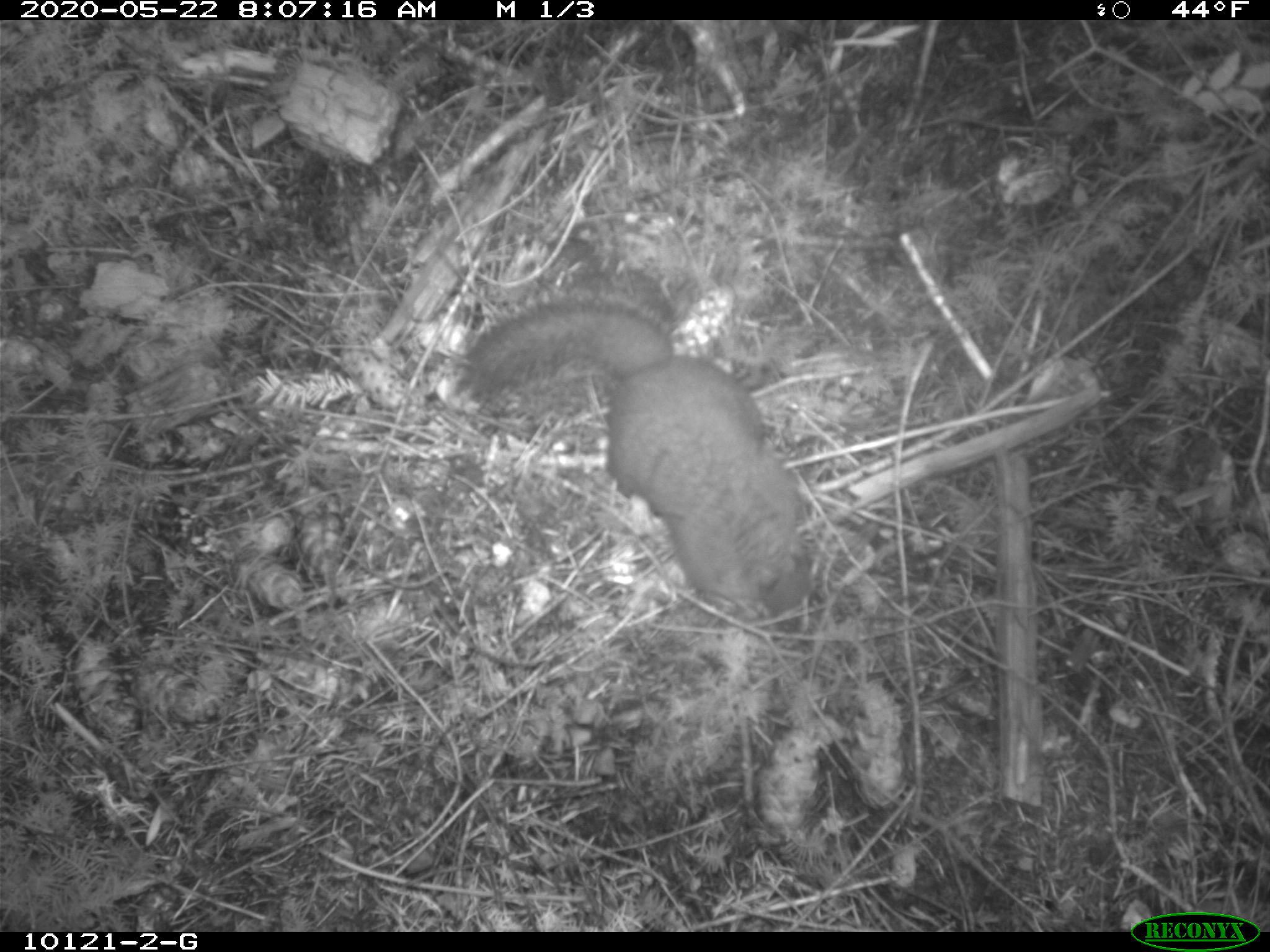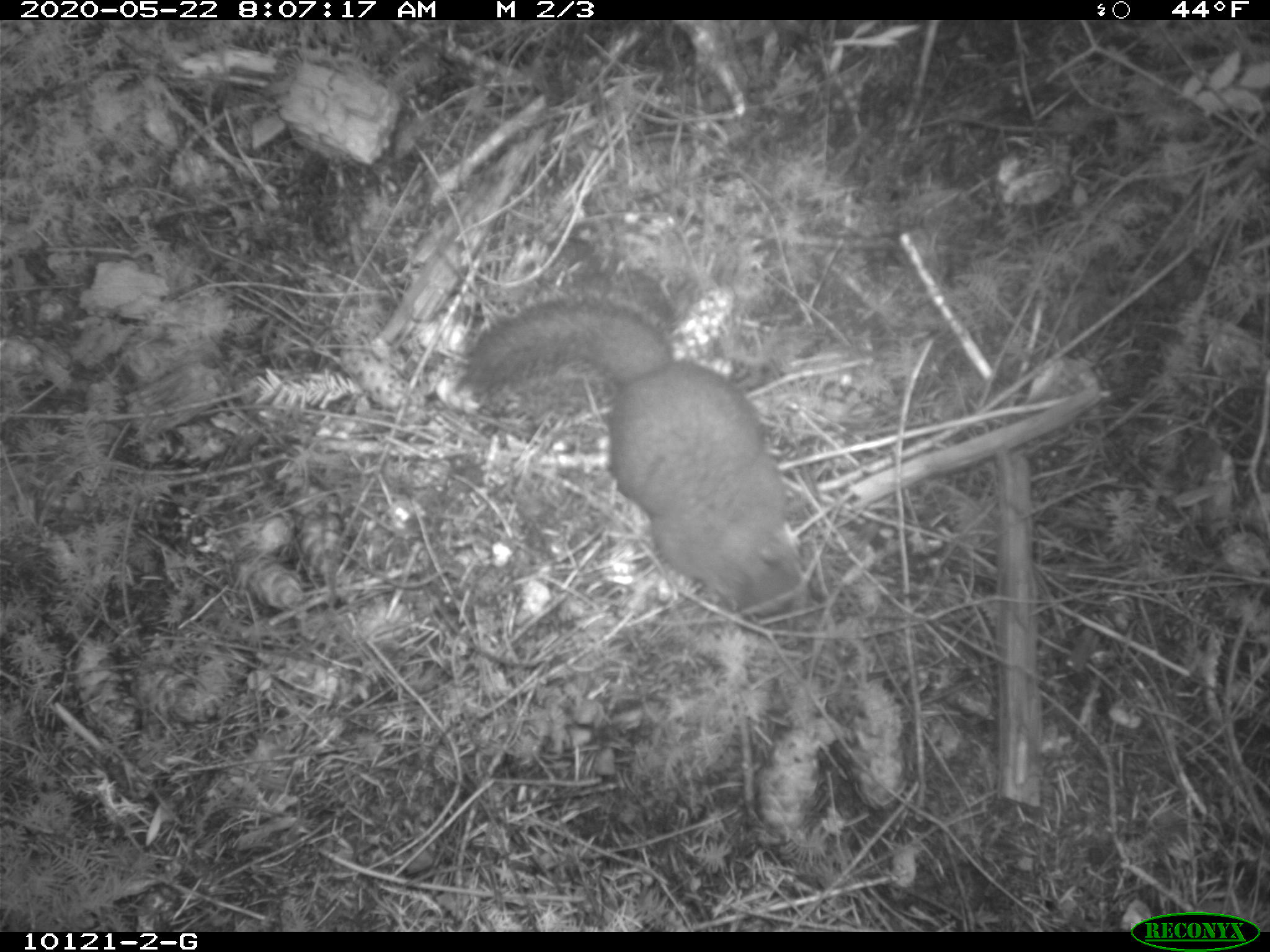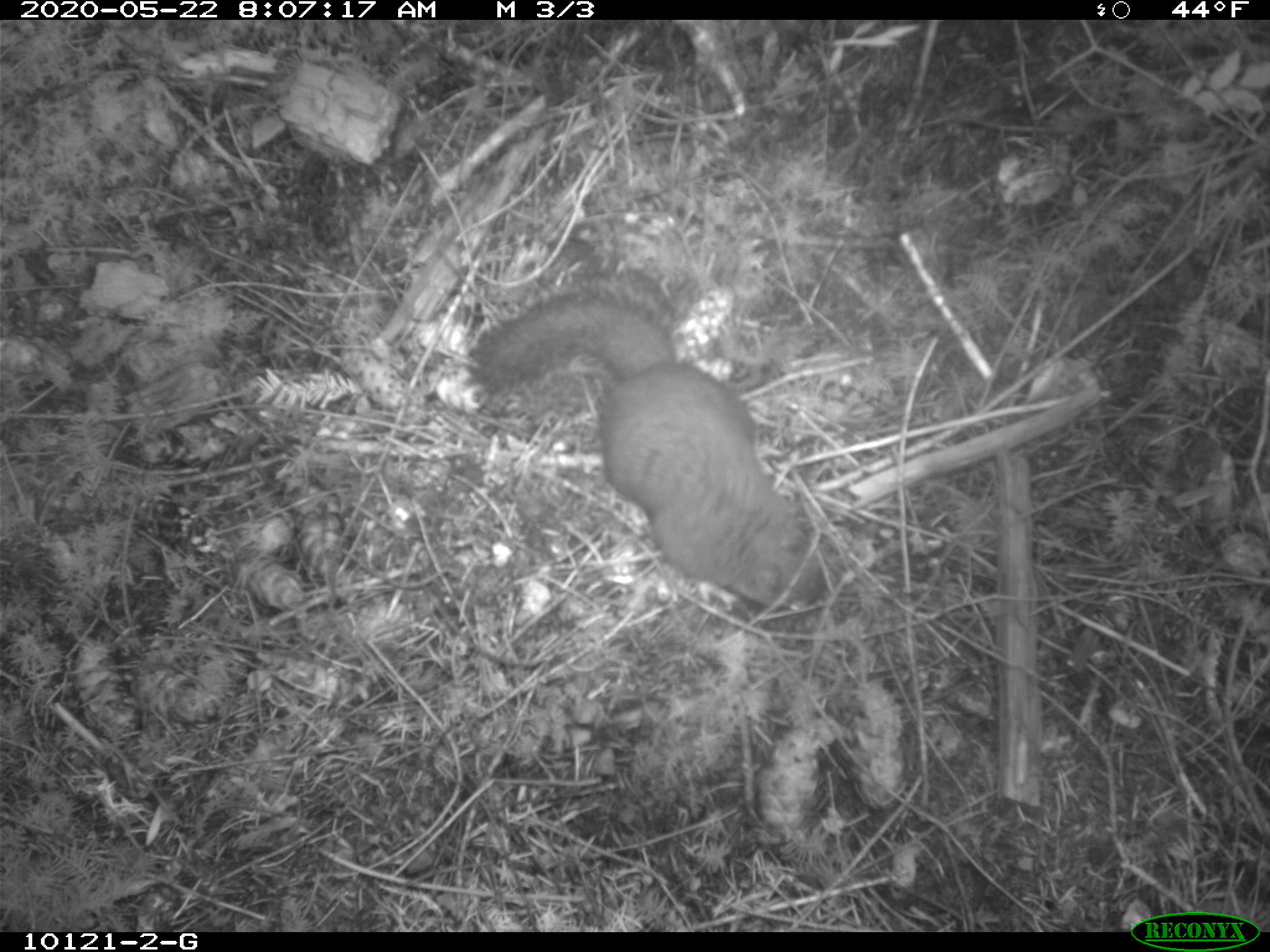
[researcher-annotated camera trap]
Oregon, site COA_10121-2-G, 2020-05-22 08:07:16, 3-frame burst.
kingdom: Animalia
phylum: Chordata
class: Mammalia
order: Rodentia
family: Sciuridae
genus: Tamiasciurus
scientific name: Tamiasciurus douglasii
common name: douglas squirrel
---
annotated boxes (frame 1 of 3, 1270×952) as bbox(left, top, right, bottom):
douglas squirrel: bbox(453, 286, 821, 629)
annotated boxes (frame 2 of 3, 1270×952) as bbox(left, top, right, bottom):
douglas squirrel: bbox(457, 292, 805, 628)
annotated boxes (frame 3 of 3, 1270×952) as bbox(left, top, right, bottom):
douglas squirrel: bbox(462, 291, 828, 615)